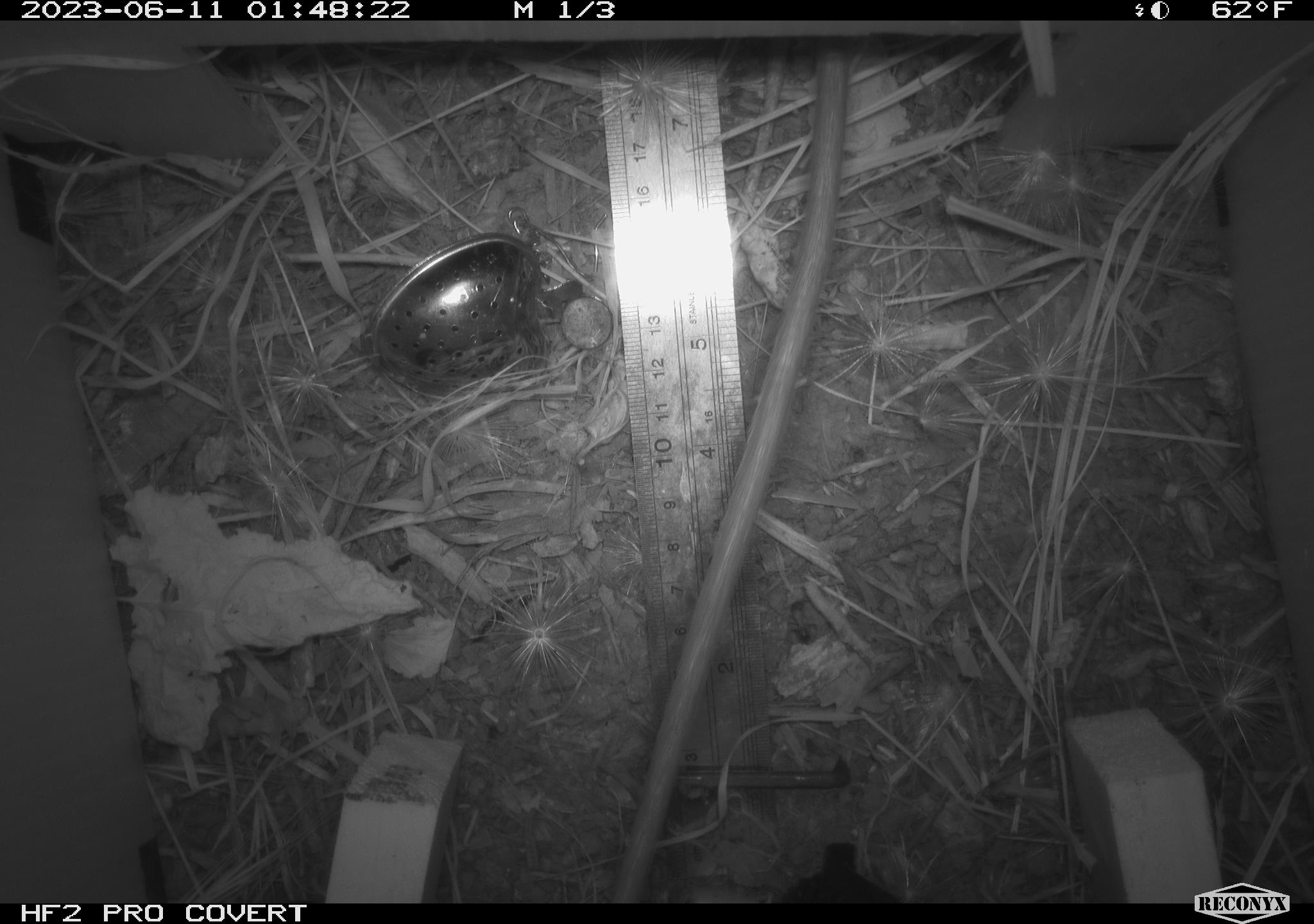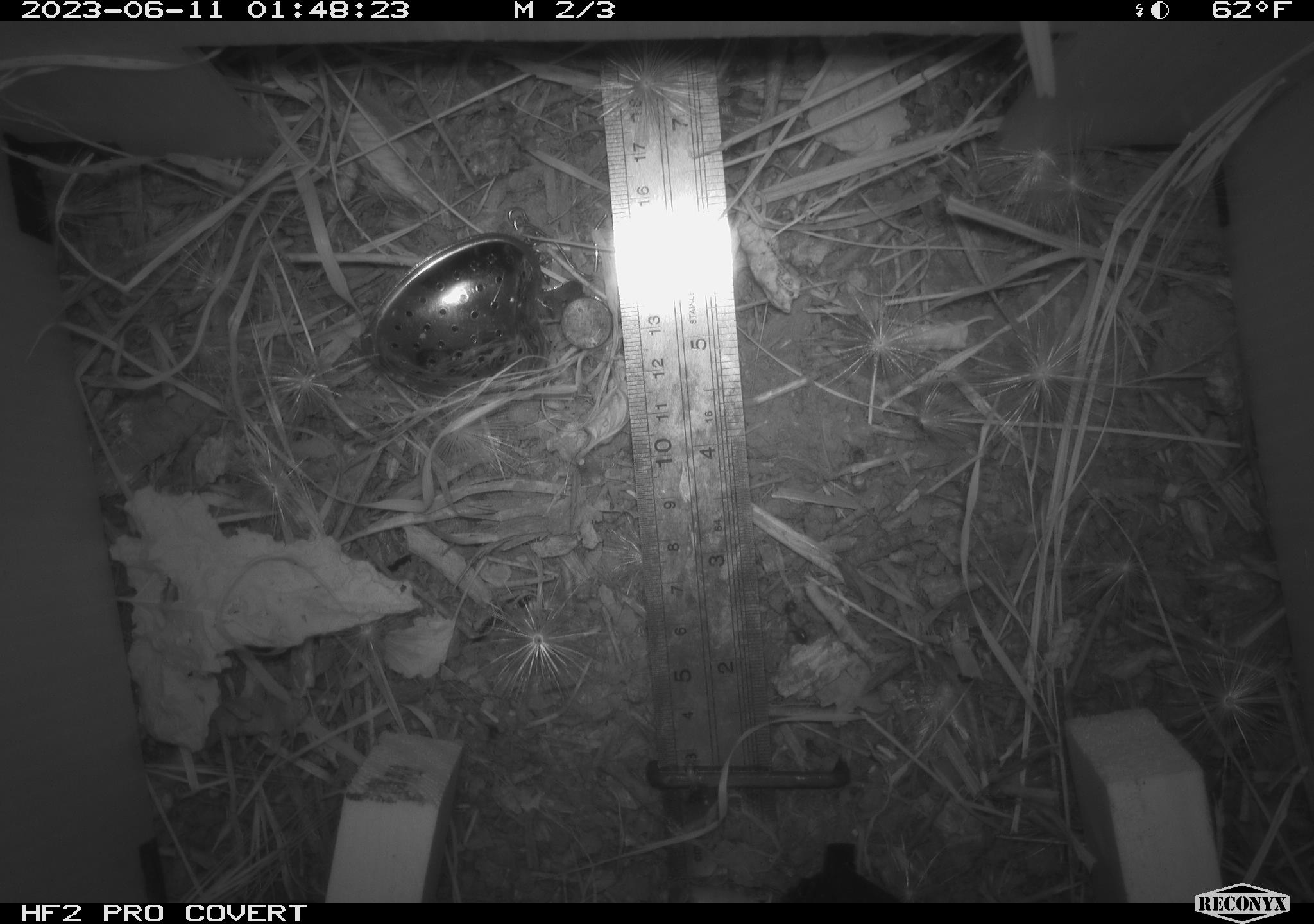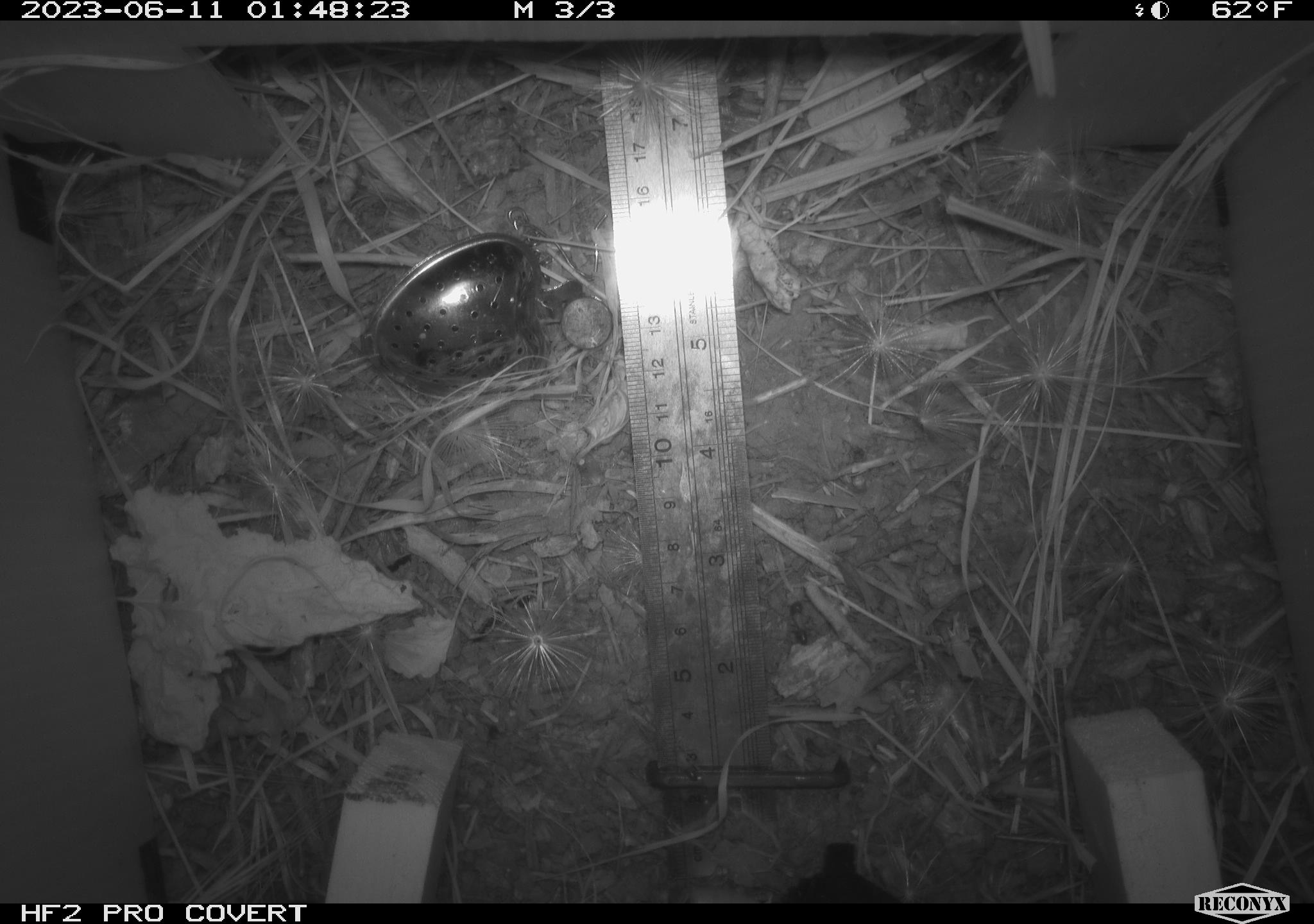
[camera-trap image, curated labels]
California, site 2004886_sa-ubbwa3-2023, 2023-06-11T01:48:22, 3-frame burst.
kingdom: Animalia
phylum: Chordata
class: Mammalia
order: Rodentia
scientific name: Rodentia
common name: mouse species